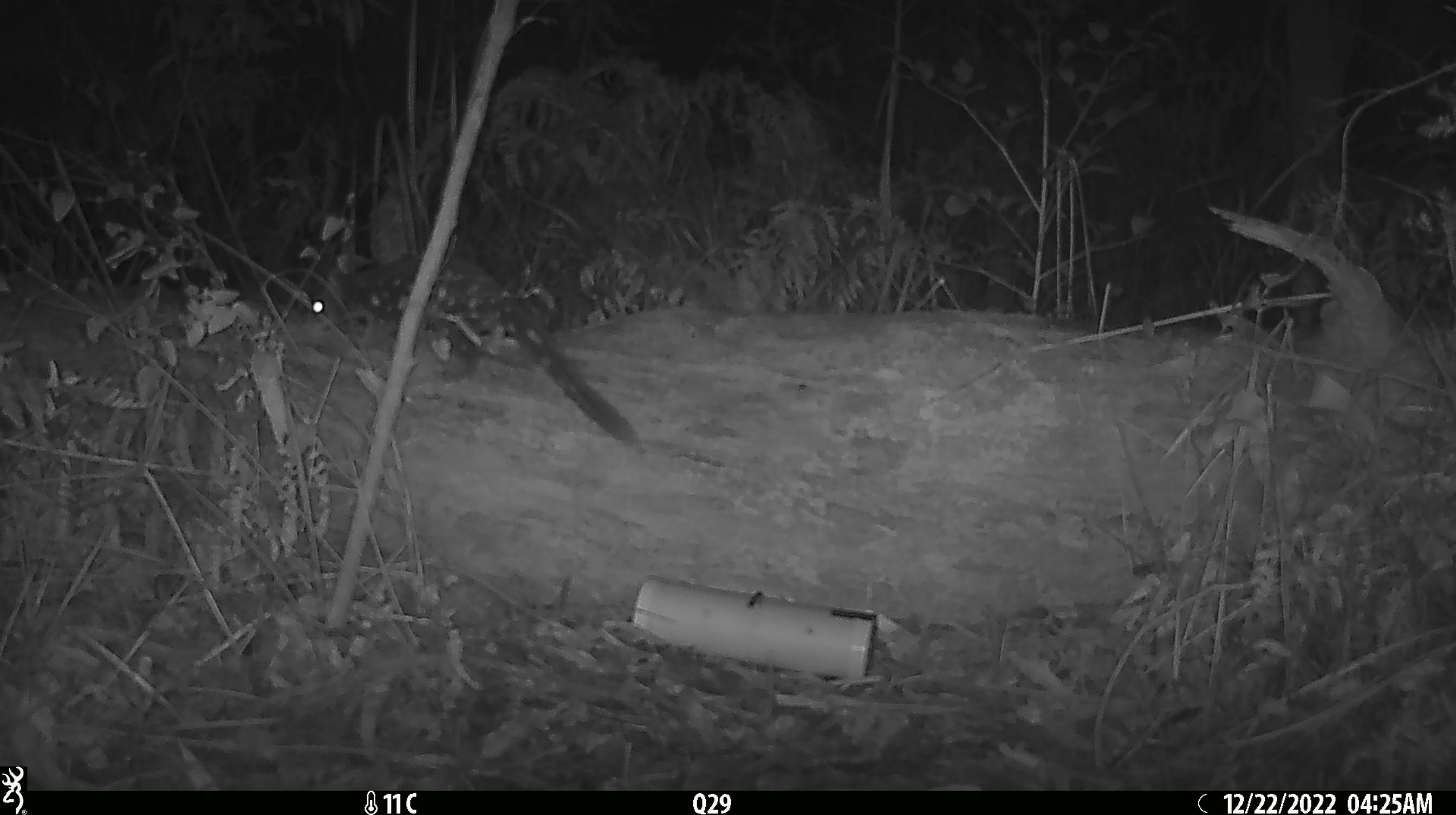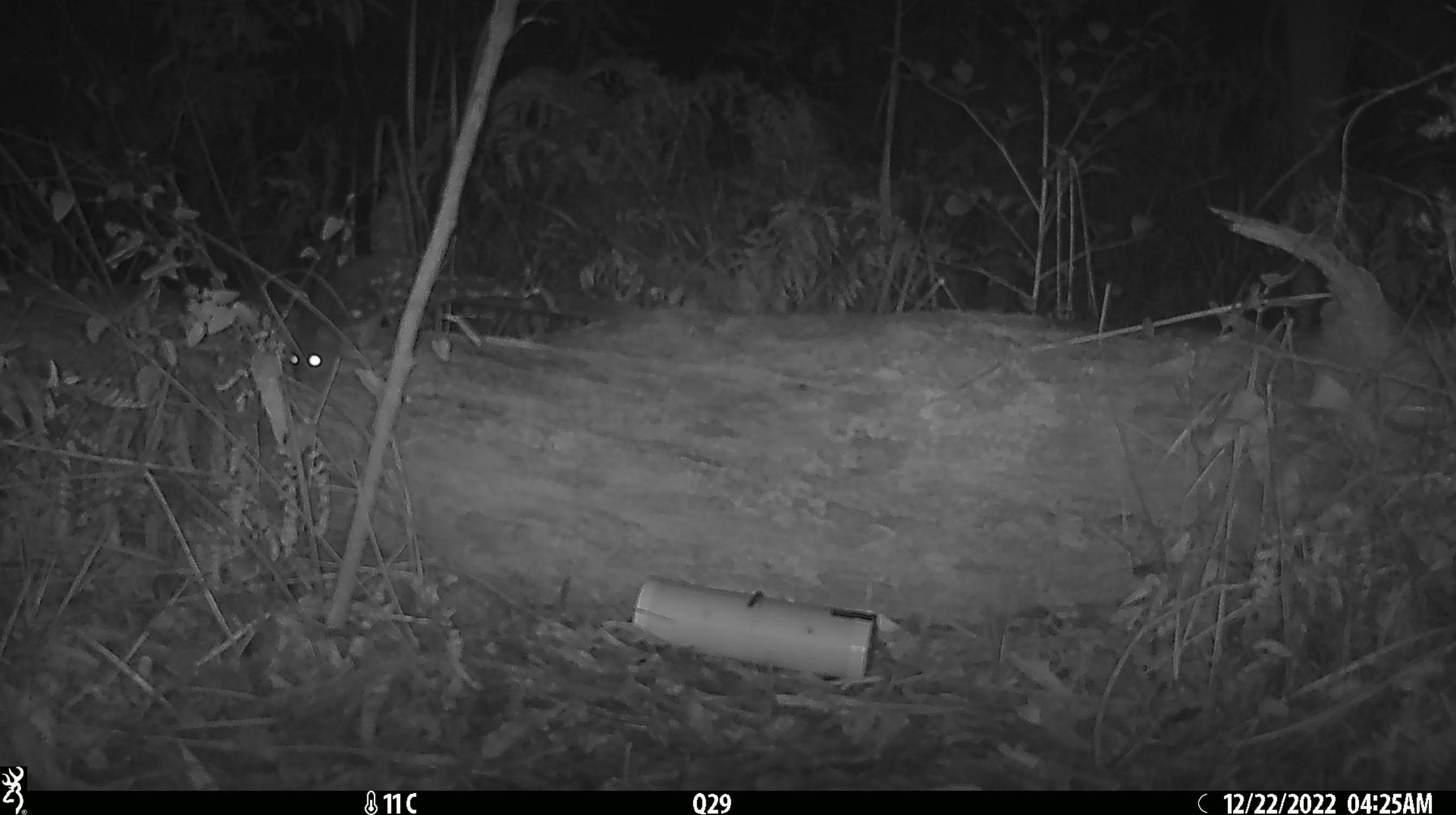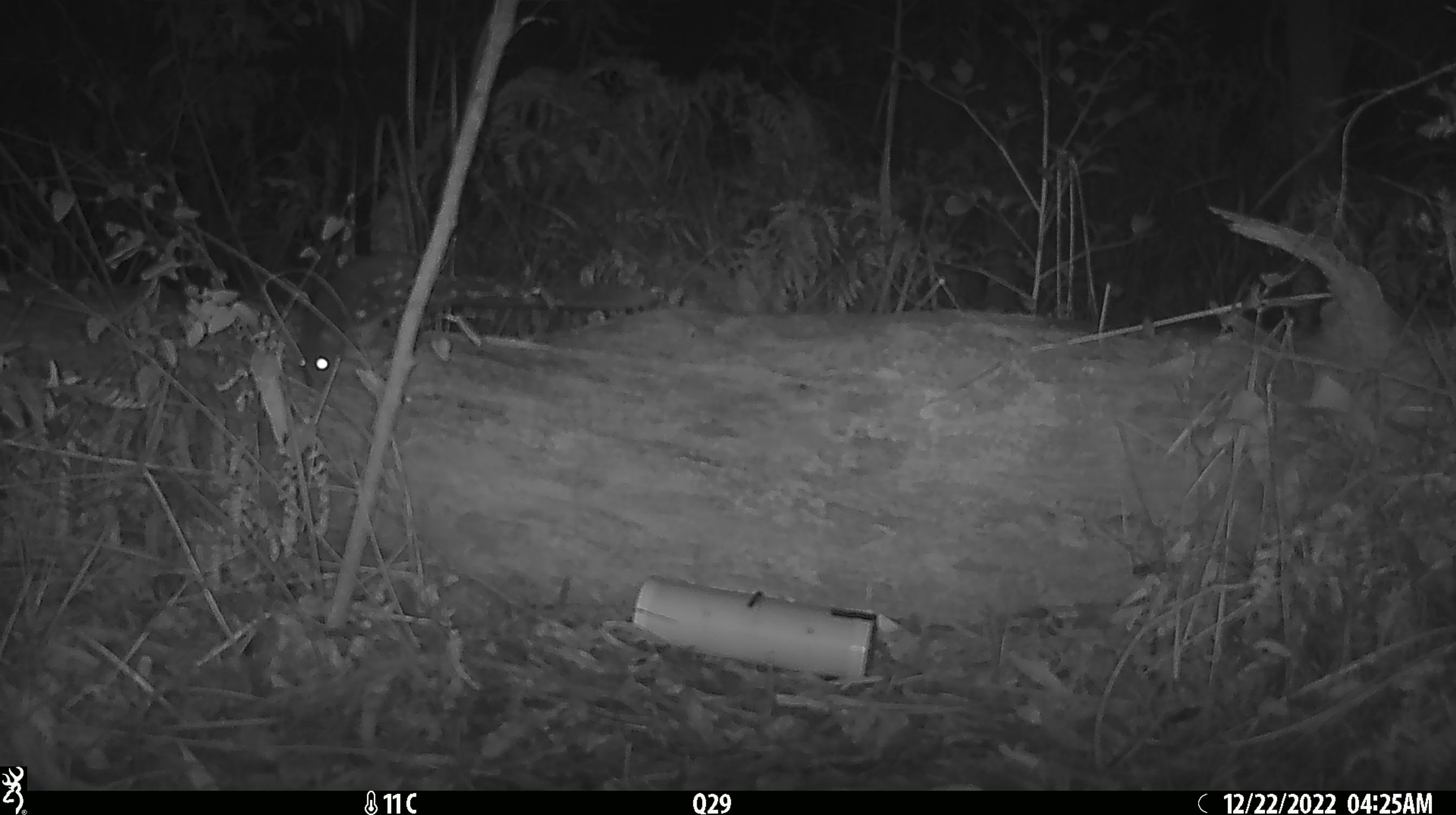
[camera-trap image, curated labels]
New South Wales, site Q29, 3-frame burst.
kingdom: Animalia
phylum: Chordata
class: Mammalia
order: Dasyuromorphia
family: Dasyuridae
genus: Dasyurus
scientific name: Dasyurus maculatus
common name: spotted-tailed quoll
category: quoll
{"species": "quoll (spotted-tailed quoll) (Dasyurus maculatus)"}